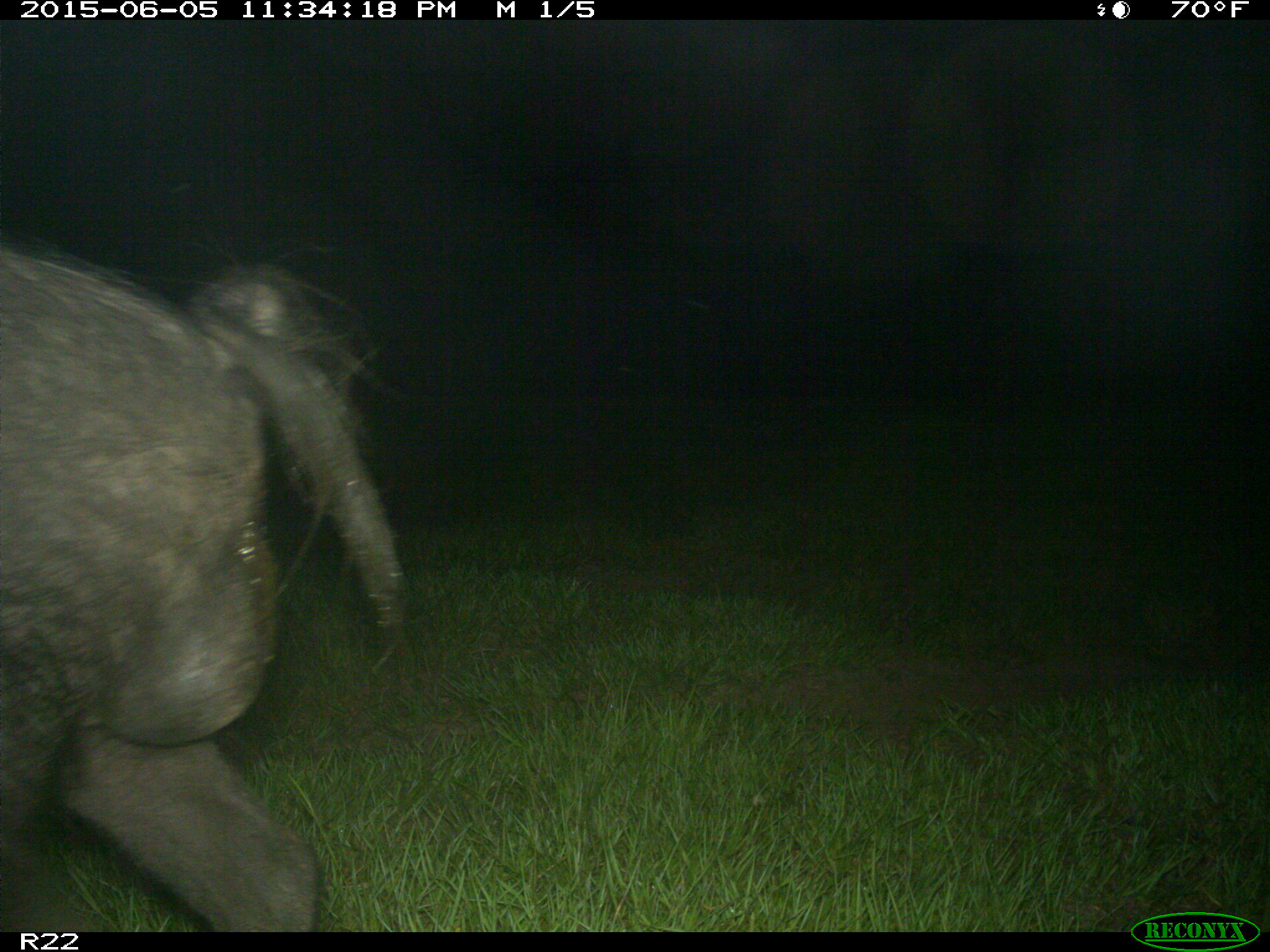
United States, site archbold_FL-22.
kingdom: Animalia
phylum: Chordata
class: Mammalia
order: Artiodactyla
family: Bovidae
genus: Bos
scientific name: Bos taurus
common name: domestic cow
Bos taurus (domestic cow).